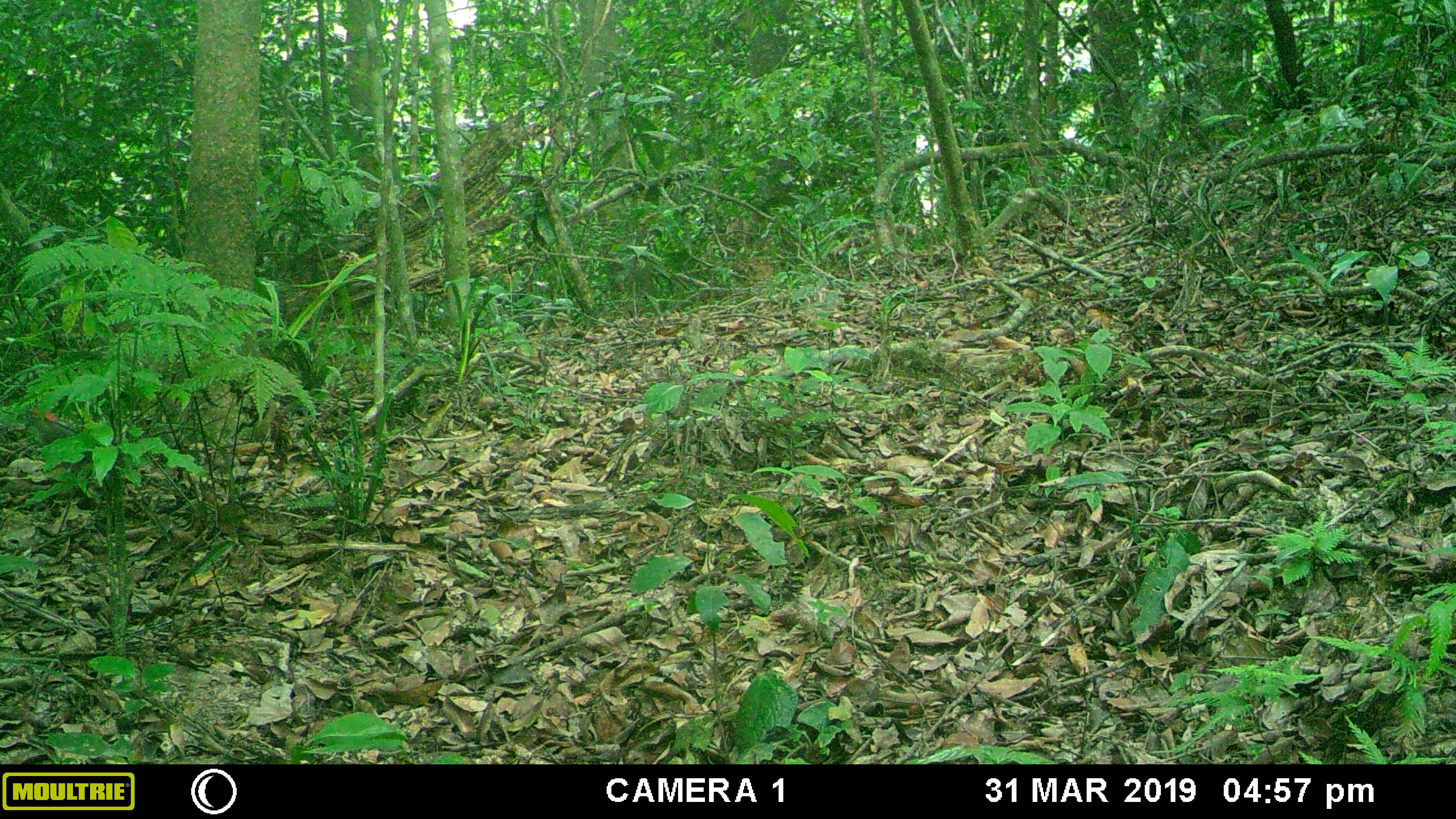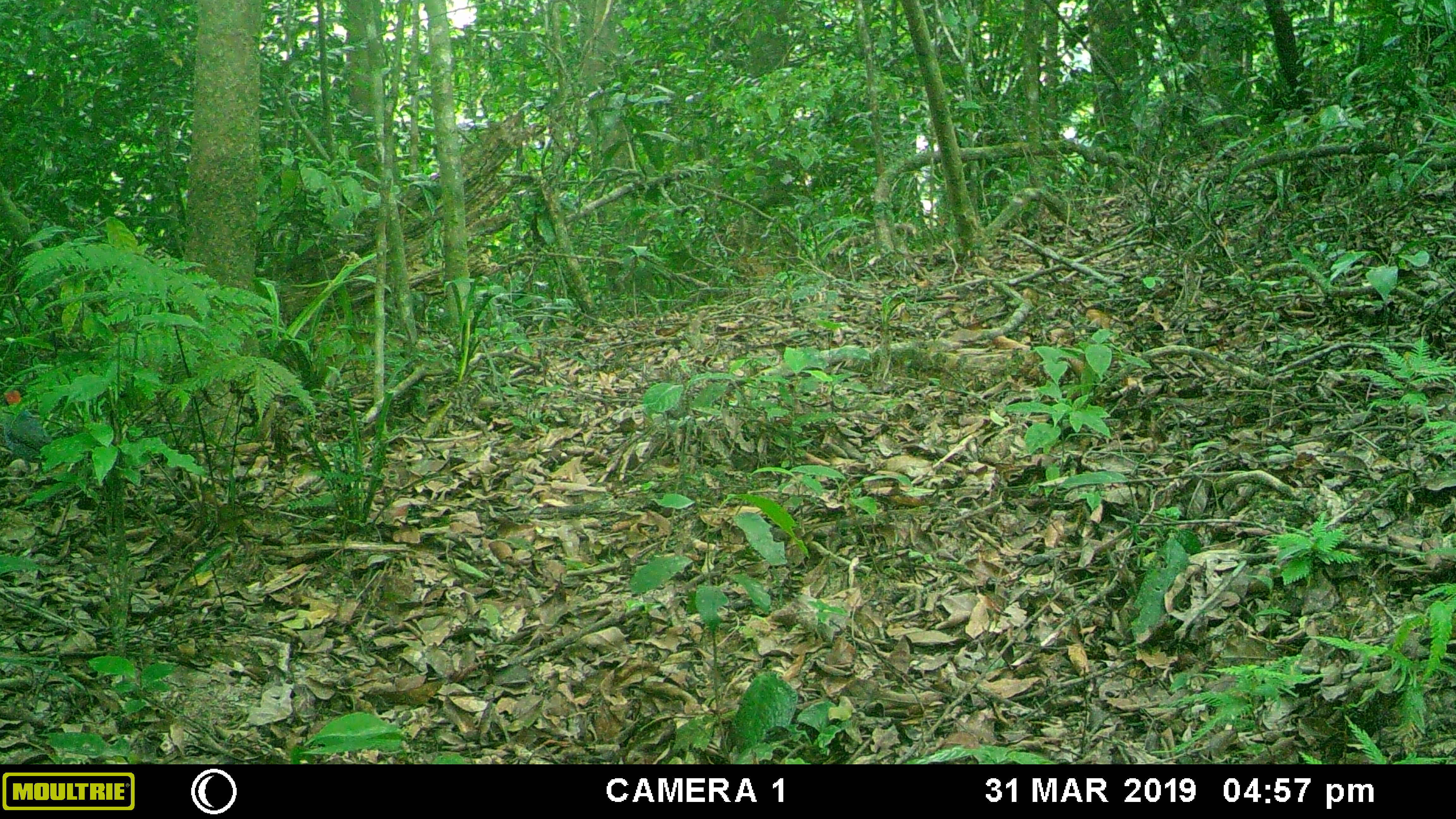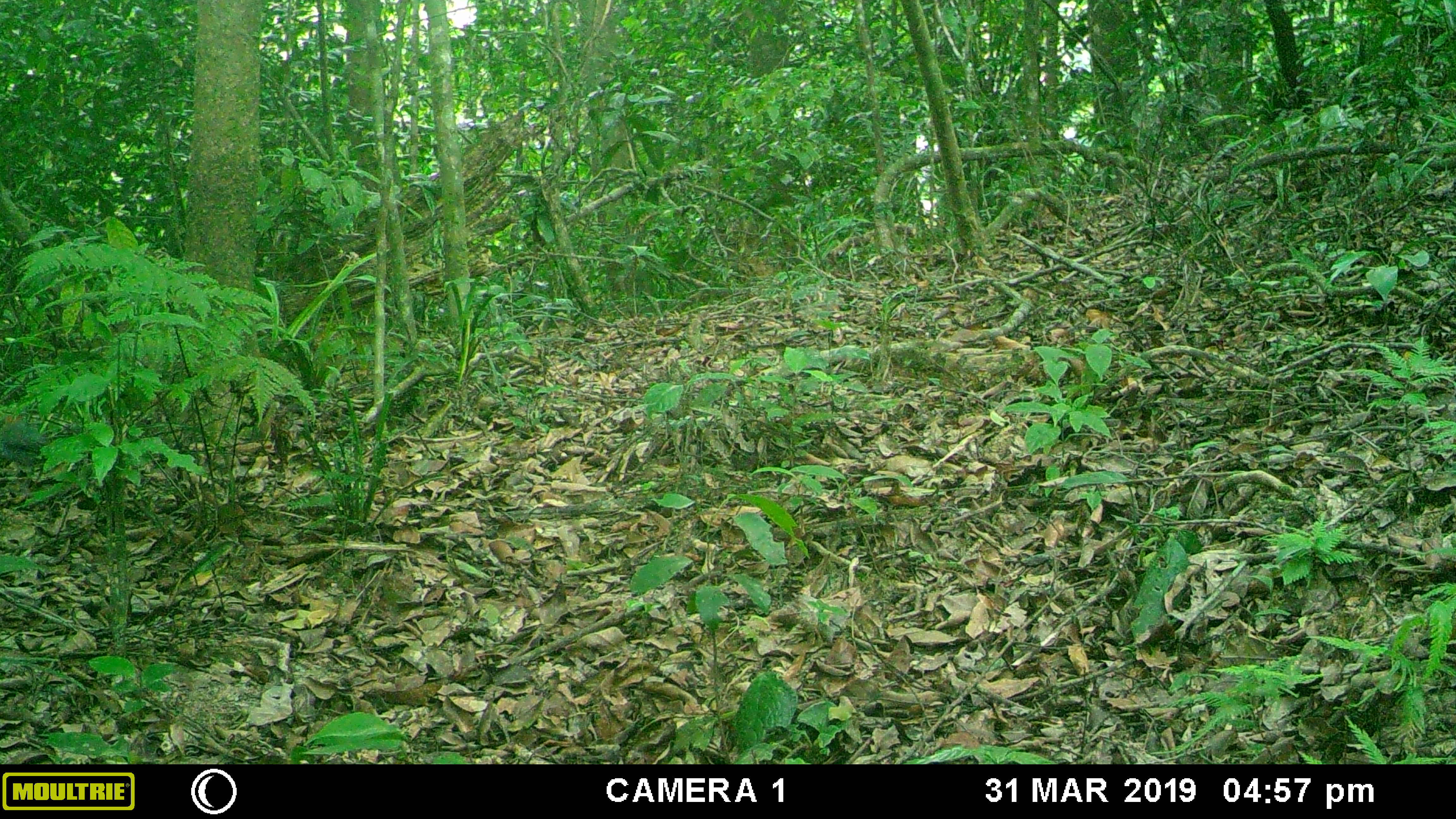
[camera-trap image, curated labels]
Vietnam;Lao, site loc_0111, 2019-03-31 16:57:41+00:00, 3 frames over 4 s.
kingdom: Animalia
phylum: Chordata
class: Aves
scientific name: Aves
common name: bird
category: unidentified bird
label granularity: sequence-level